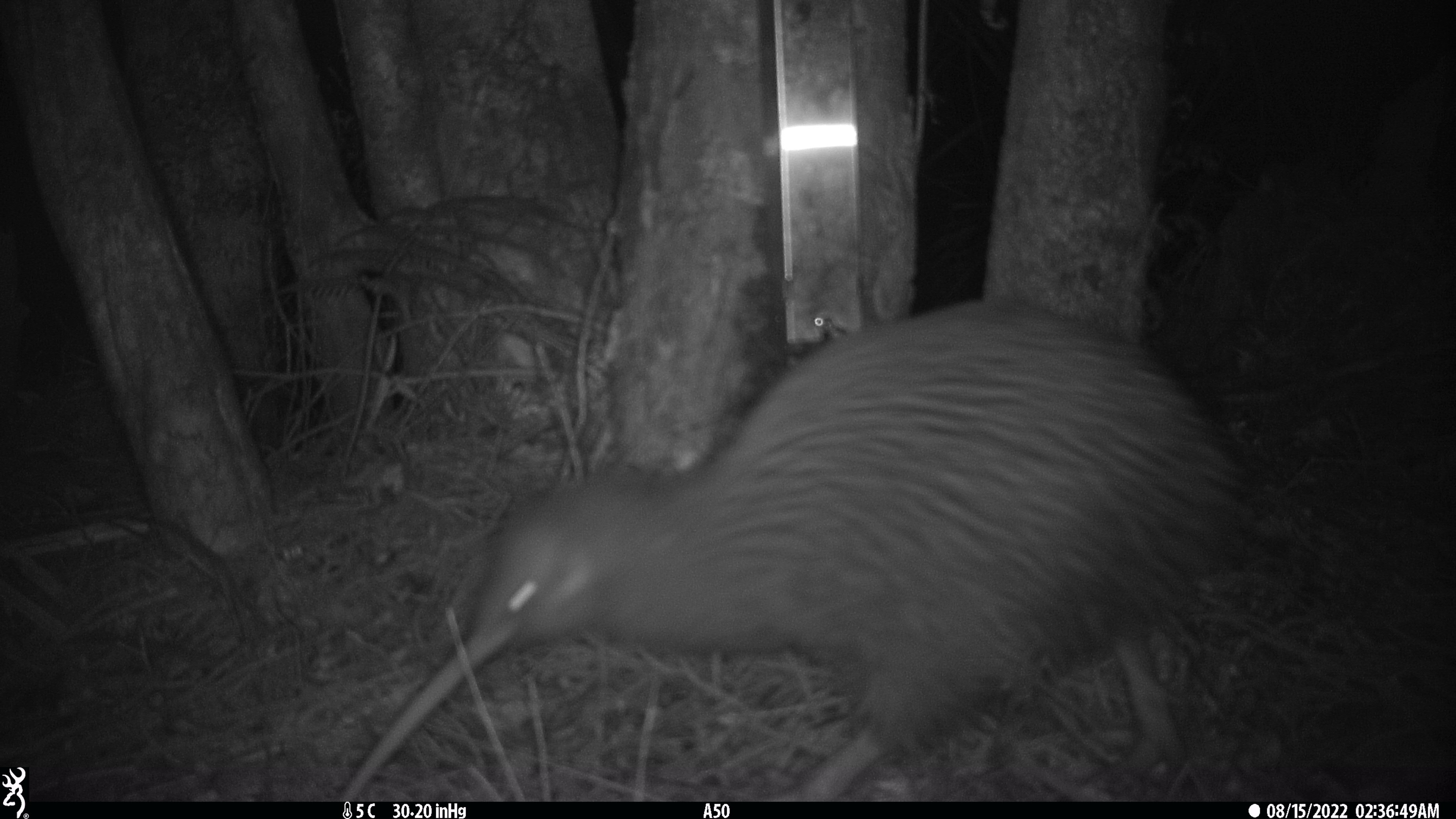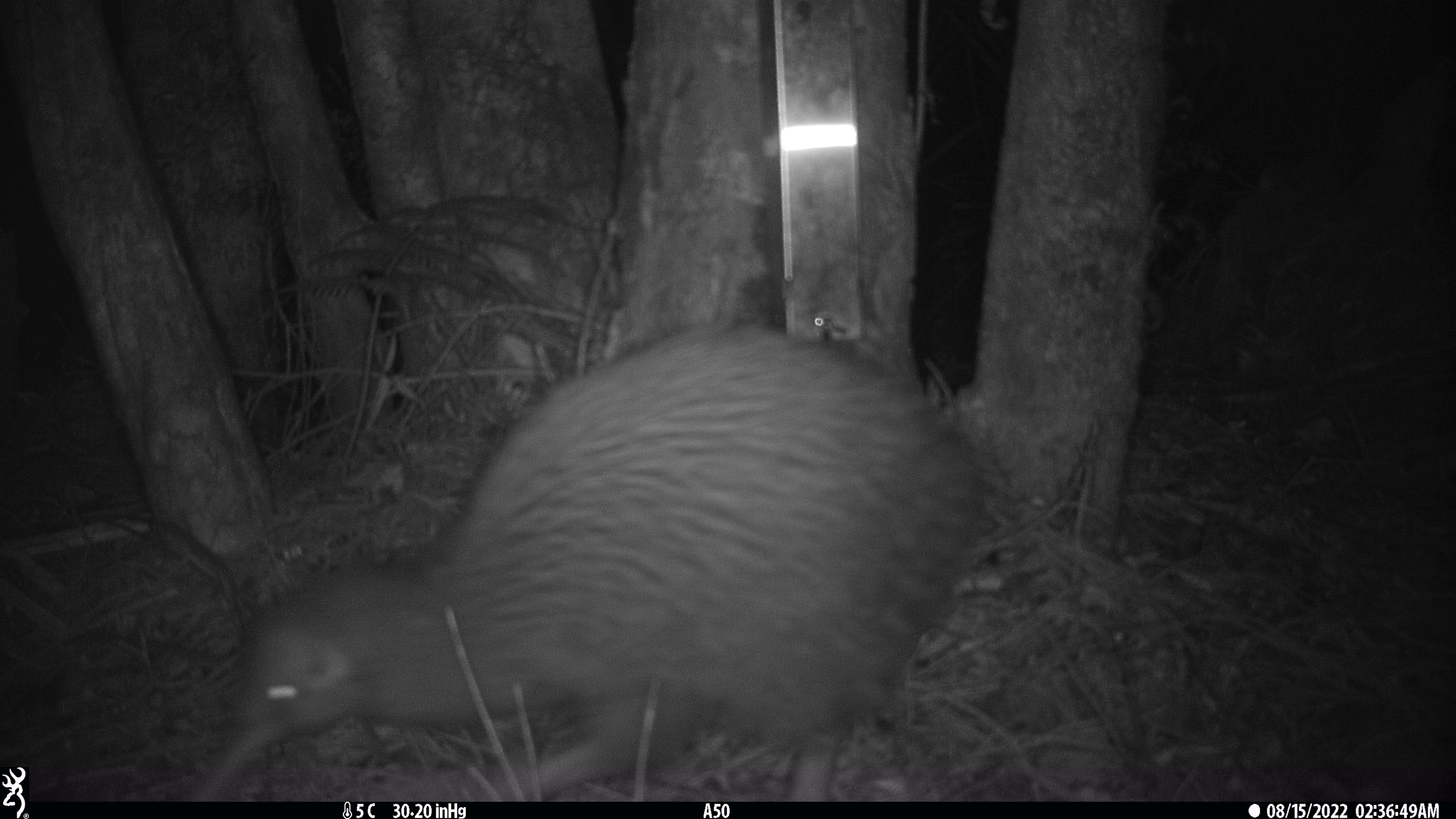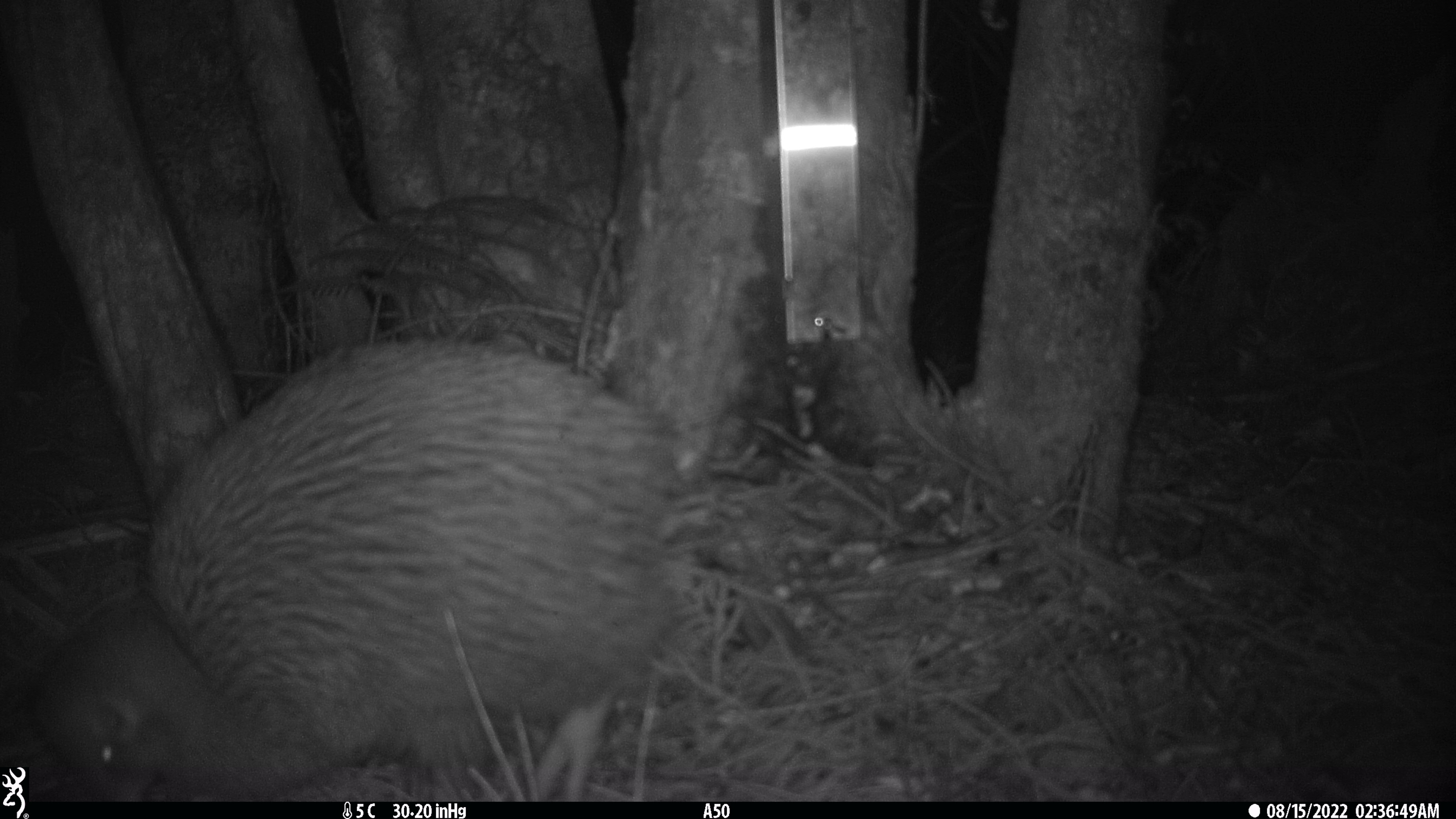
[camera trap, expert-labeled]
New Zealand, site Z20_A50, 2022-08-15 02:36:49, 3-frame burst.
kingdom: Animalia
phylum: Chordata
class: Aves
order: Apterygiformes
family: Apterygidae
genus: Apteryx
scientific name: Apteryx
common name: kiwi